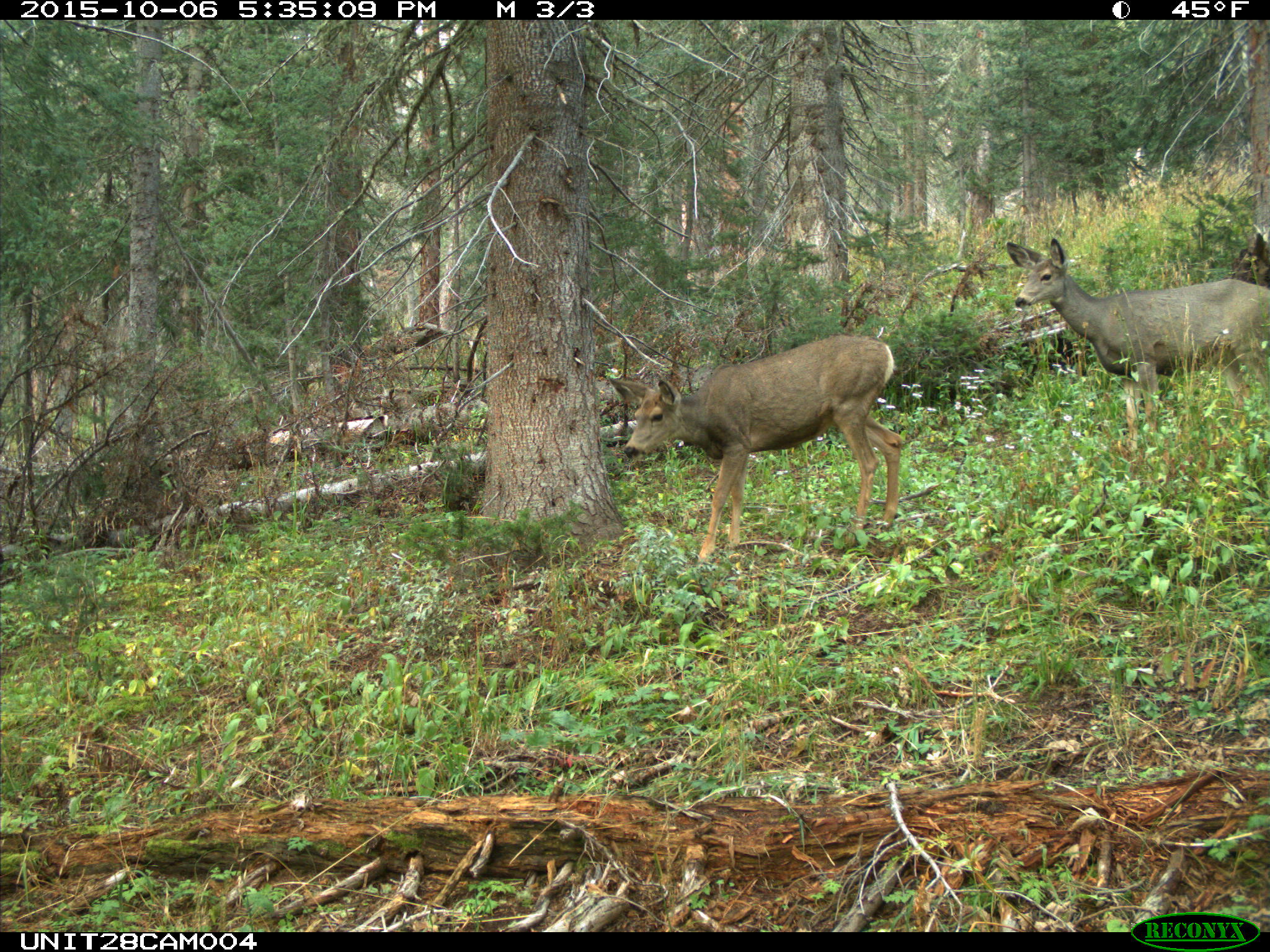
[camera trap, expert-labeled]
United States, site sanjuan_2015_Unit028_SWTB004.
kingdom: Animalia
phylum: Chordata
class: Mammalia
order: Artiodactyla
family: Cervidae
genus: Odocoileus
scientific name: Odocoileus hemionus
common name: mule deer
Odocoileus hemionus (mule deer).